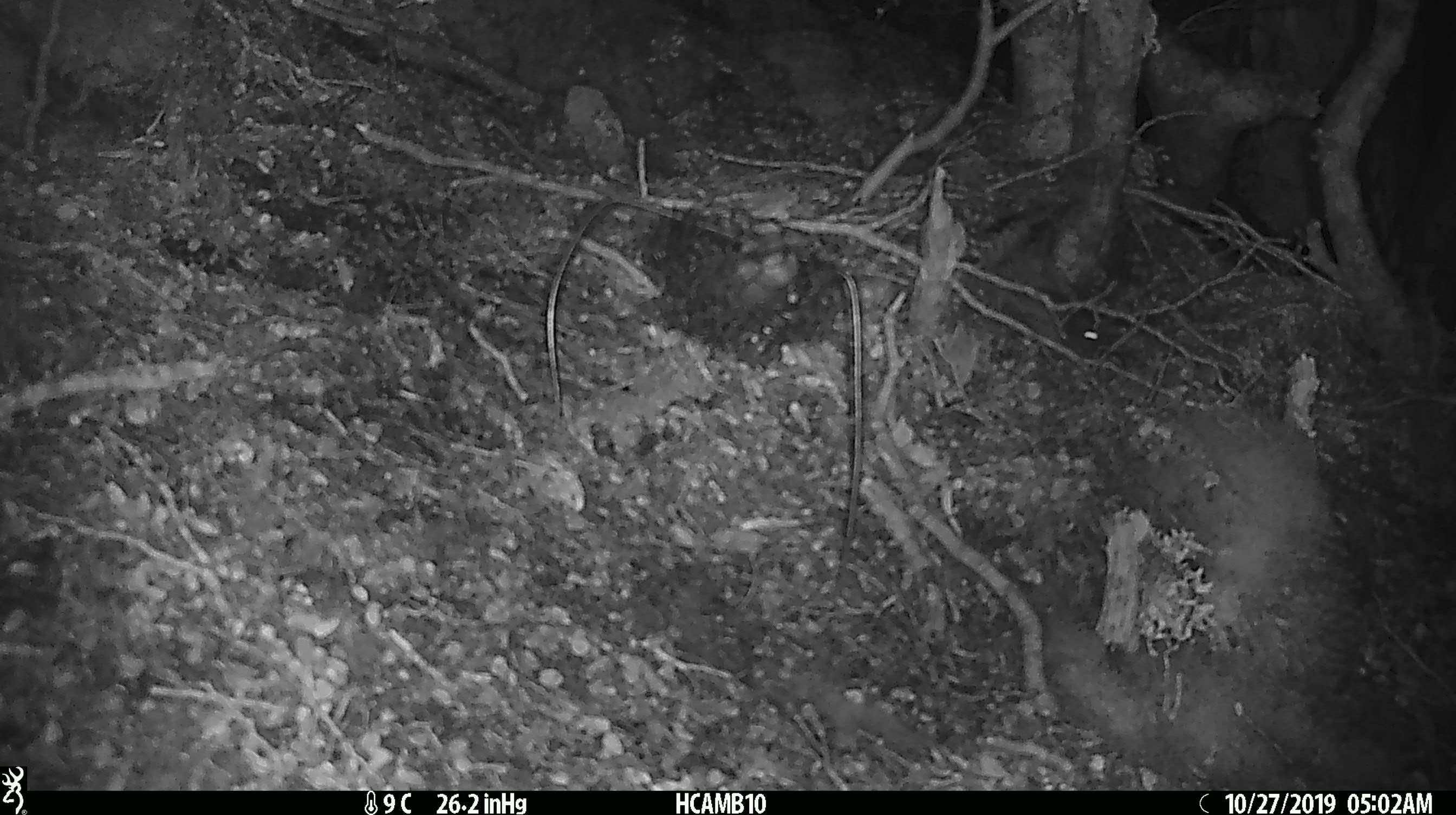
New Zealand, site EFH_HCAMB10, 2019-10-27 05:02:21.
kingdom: Animalia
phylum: Chordata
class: Mammalia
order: Rodentia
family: Muridae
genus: Mus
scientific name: Mus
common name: mouse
Mouse (Mus).